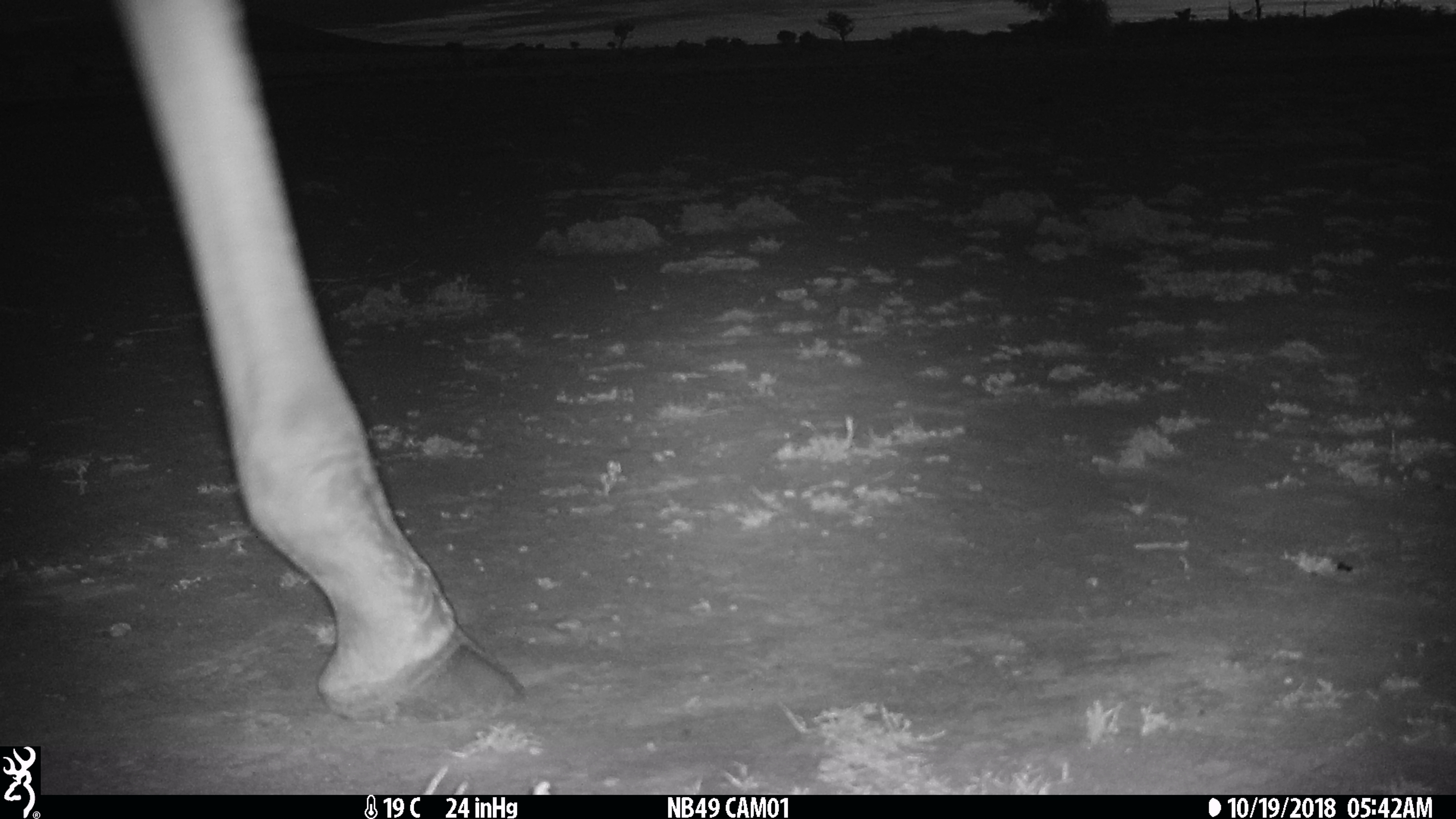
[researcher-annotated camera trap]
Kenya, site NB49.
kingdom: Animalia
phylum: Chordata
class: Mammalia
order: Artiodactyla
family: Giraffidae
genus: Giraffa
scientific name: Giraffa camelopardalis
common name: northern giraffe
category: giraffe